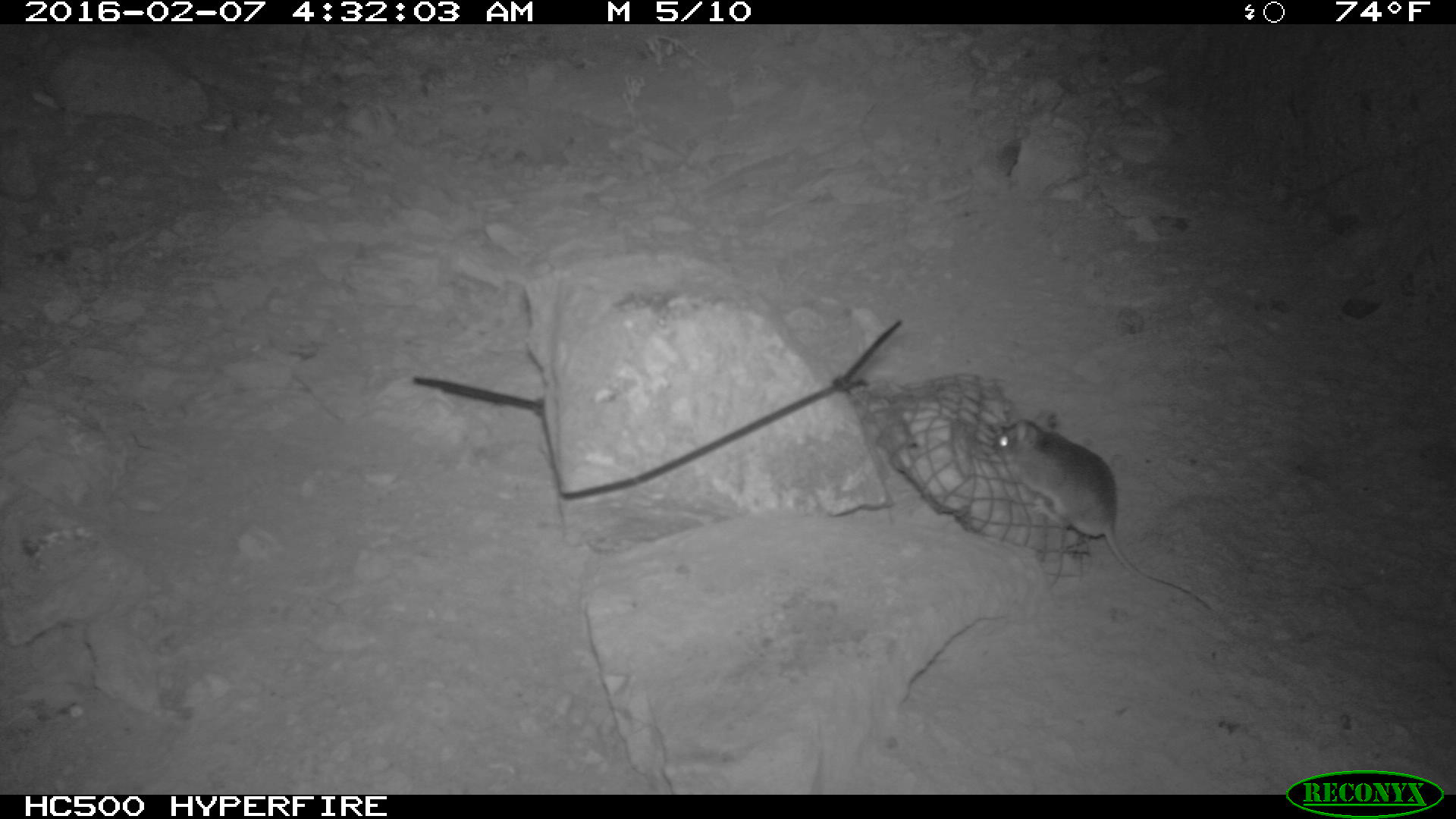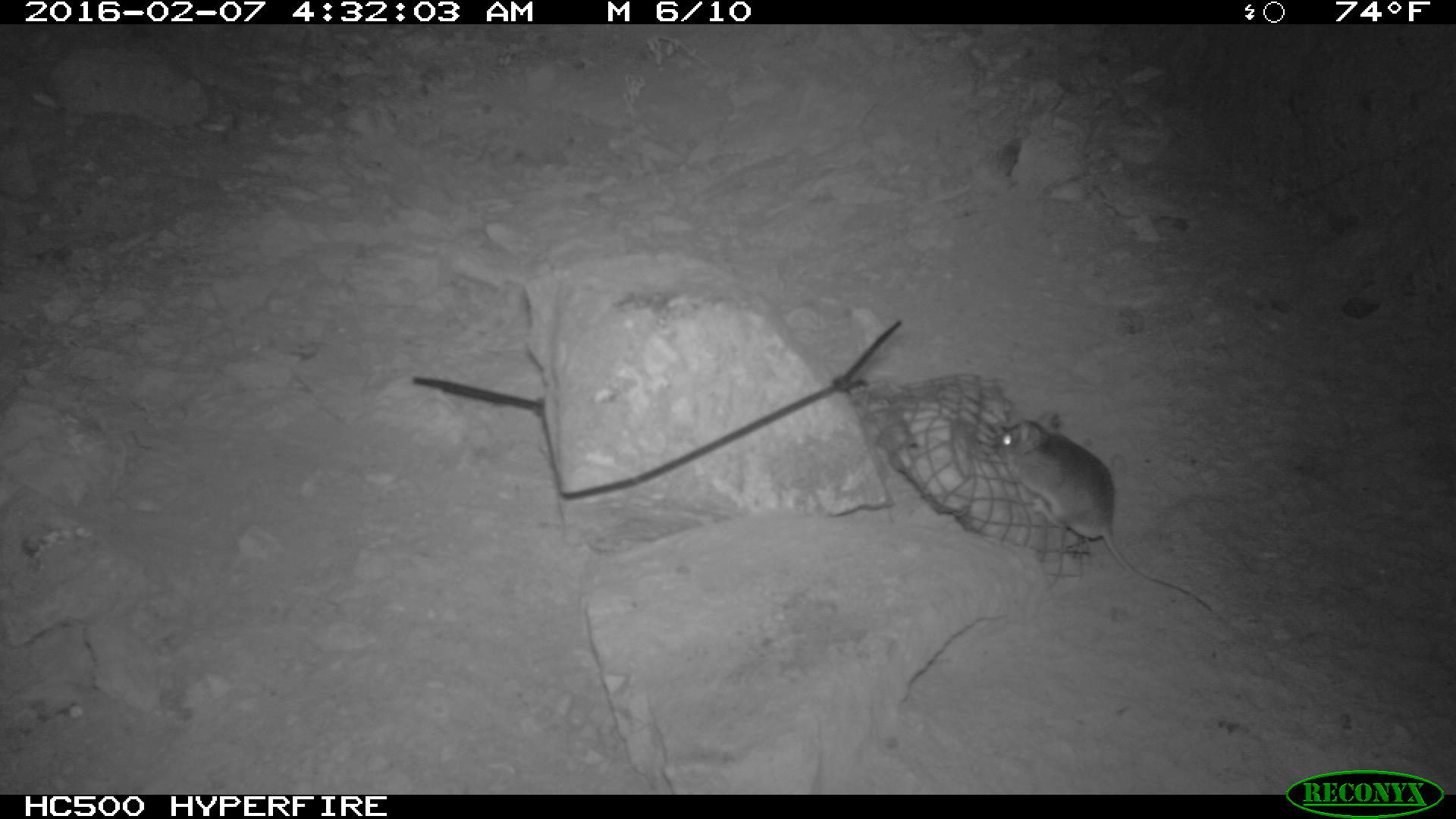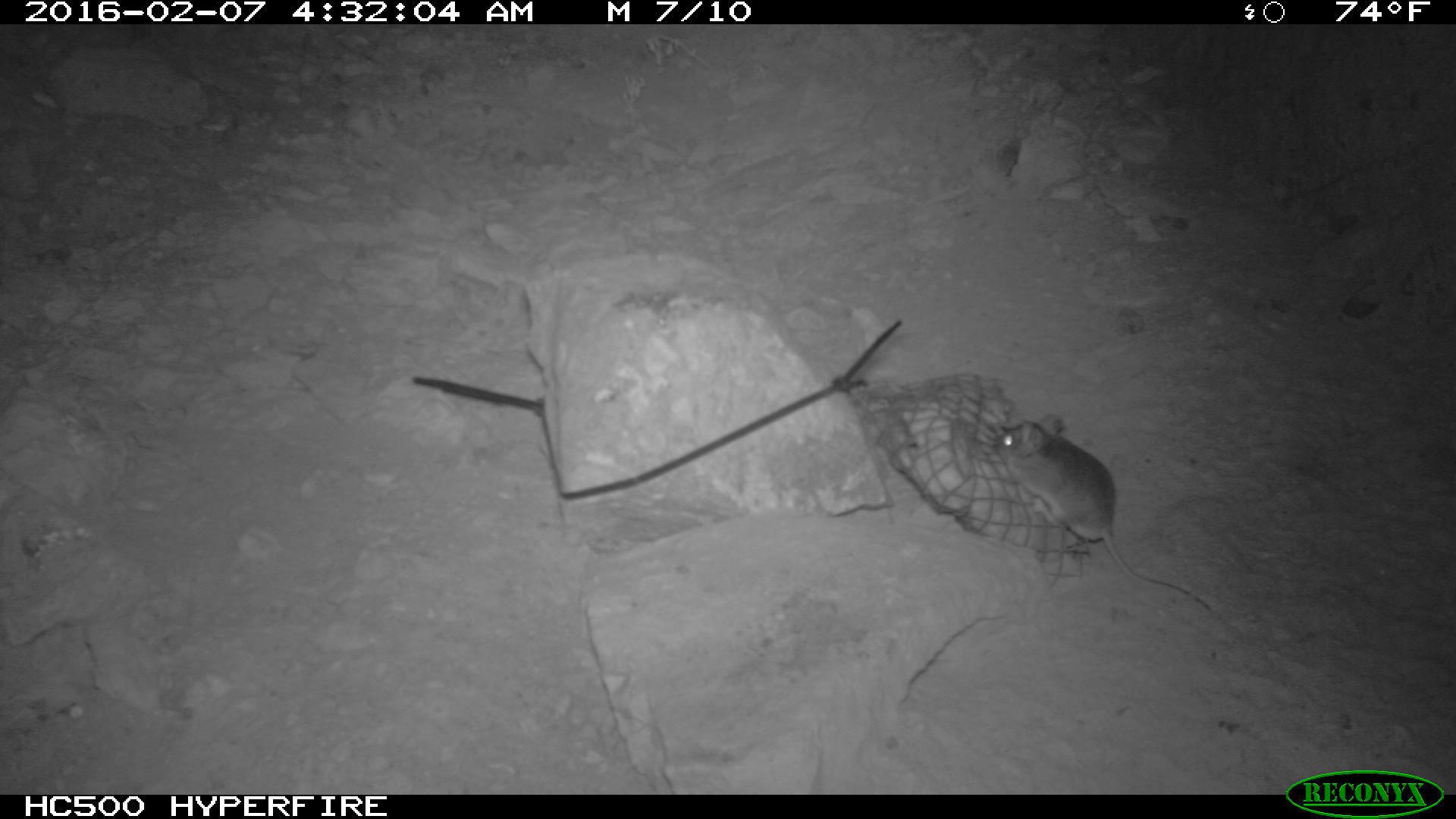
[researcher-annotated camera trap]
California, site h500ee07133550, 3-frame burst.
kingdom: Animalia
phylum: Chordata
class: Mammalia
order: Rodentia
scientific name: Rodentia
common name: rodent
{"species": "rodent (Rodentia)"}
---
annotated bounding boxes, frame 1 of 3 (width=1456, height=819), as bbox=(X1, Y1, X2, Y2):
rodent: bbox=(993, 410, 1213, 611)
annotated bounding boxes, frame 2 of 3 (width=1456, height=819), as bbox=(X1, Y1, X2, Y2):
rodent: bbox=(990, 416, 1213, 613)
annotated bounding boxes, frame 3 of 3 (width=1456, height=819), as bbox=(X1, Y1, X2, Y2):
rodent: bbox=(993, 410, 1213, 611)